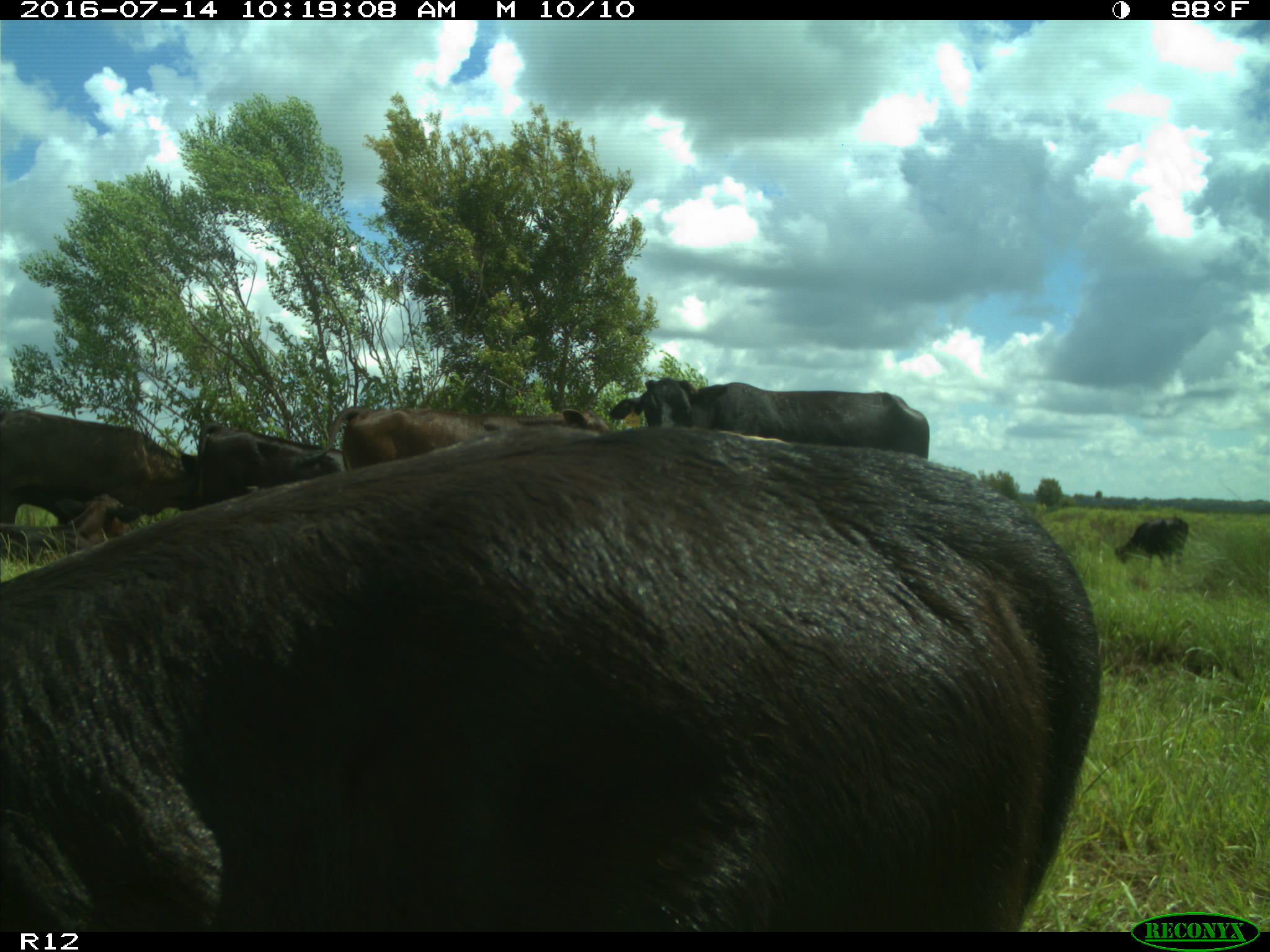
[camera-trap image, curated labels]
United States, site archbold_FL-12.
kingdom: Animalia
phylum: Chordata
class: Mammalia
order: Artiodactyla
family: Bovidae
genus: Bos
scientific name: Bos taurus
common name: domestic cow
Bos taurus (domestic cow).